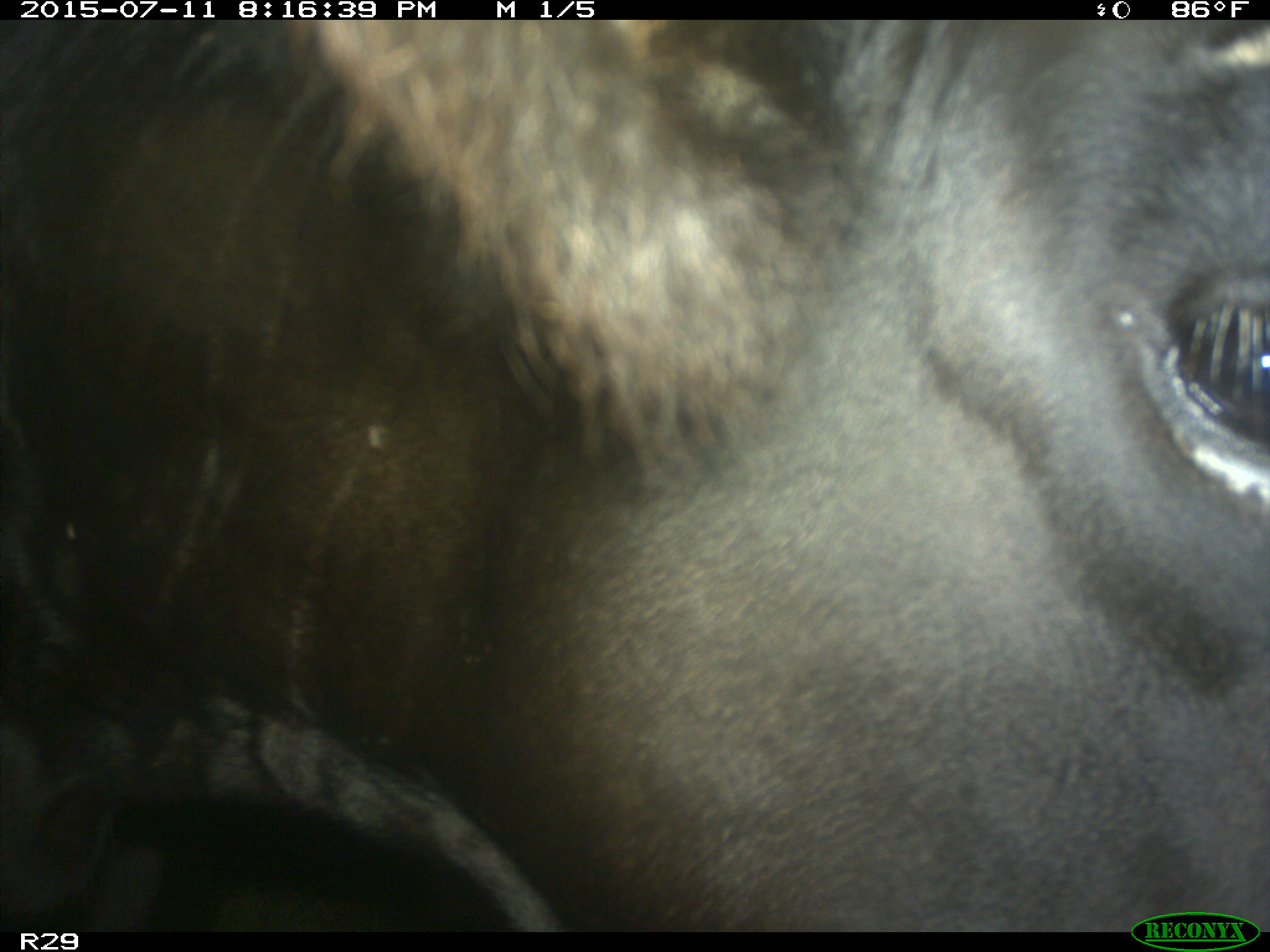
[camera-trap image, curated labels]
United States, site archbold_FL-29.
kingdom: Animalia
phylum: Chordata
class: Mammalia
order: Artiodactyla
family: Bovidae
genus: Bos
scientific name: Bos taurus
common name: domestic cow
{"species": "Bos taurus (domestic cow)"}